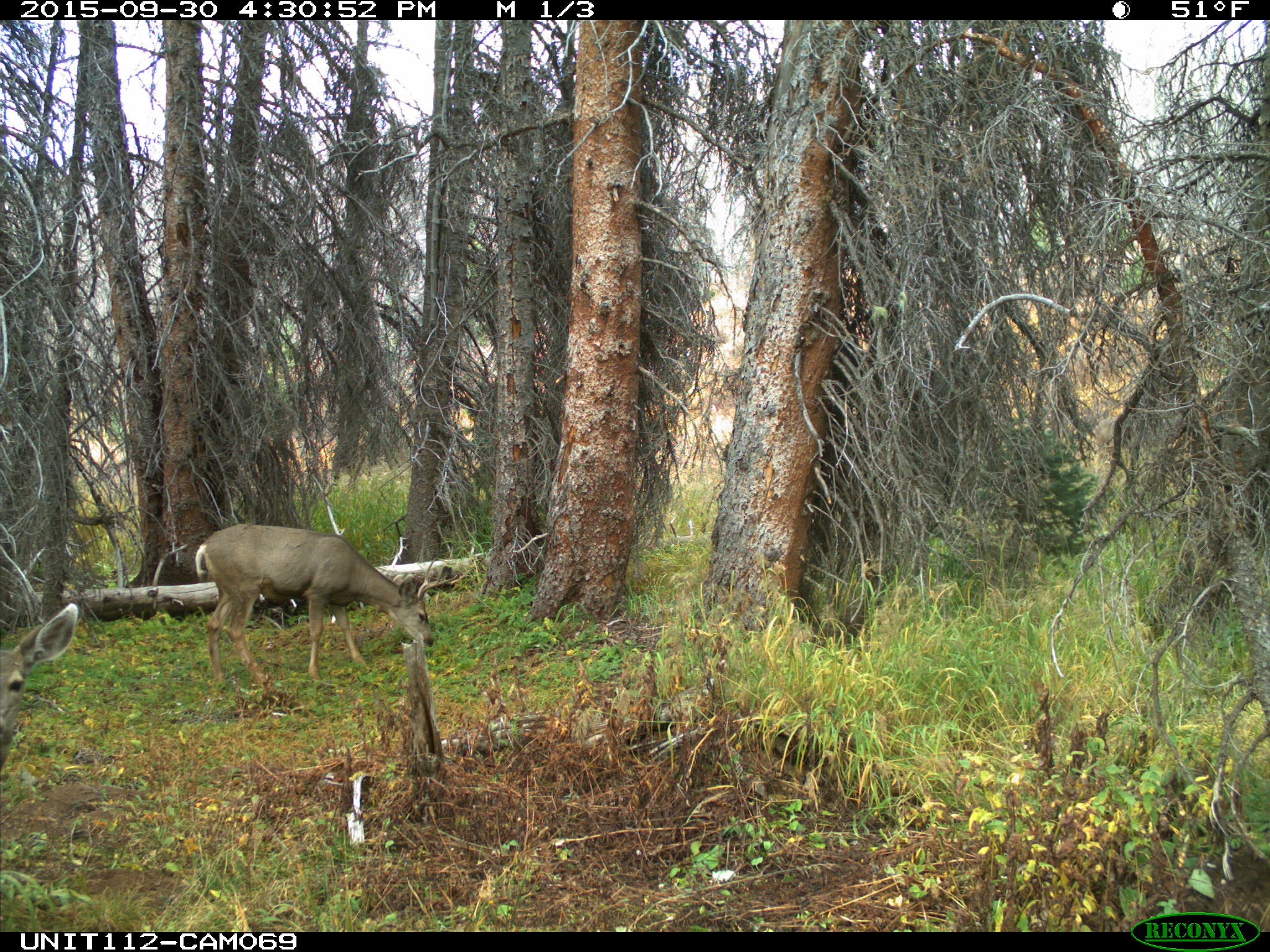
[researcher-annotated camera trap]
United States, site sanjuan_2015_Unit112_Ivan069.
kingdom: Animalia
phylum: Chordata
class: Mammalia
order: Artiodactyla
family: Cervidae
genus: Odocoileus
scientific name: Odocoileus hemionus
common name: mule deer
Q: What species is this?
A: Odocoileus hemionus (mule deer).